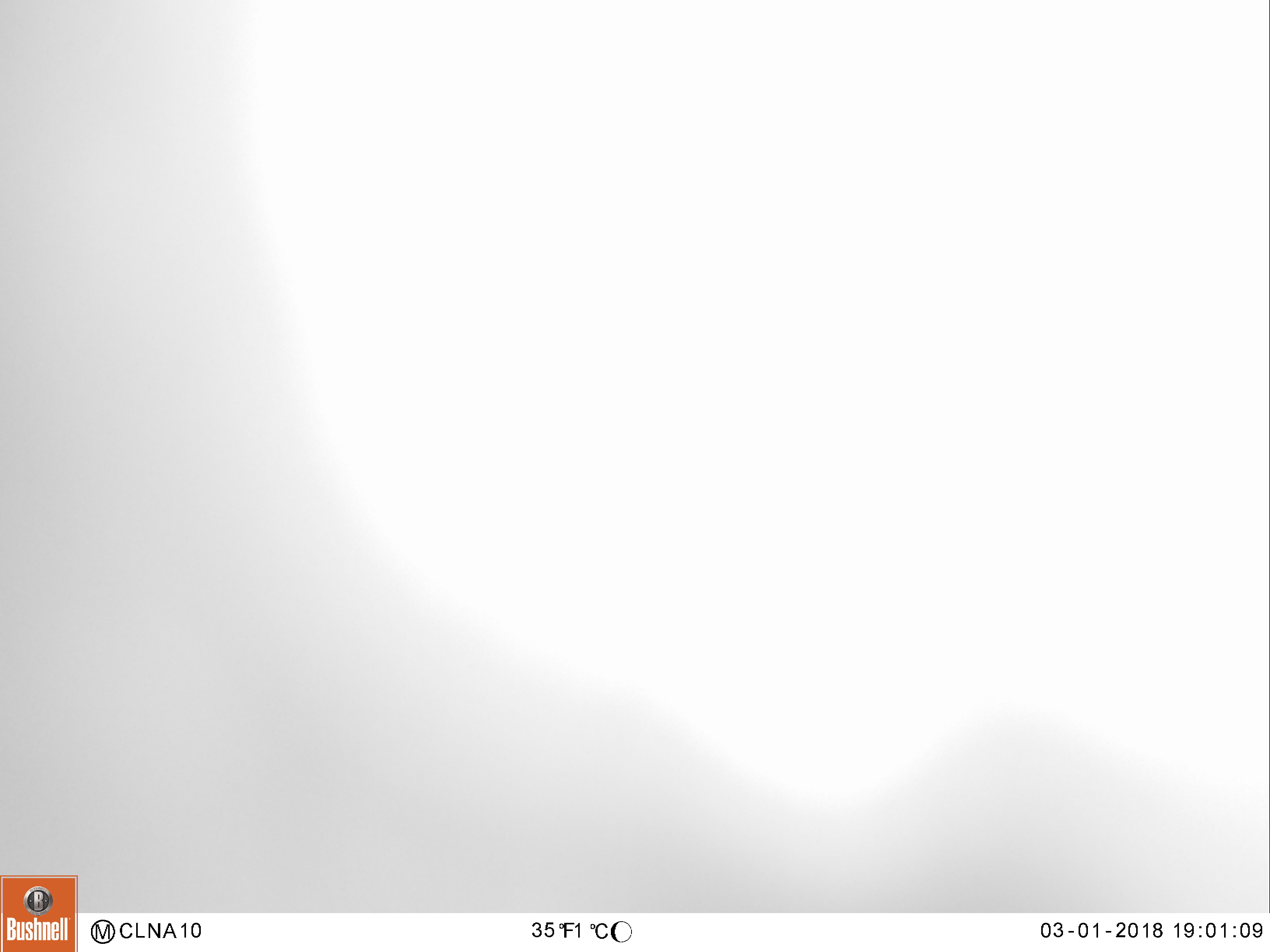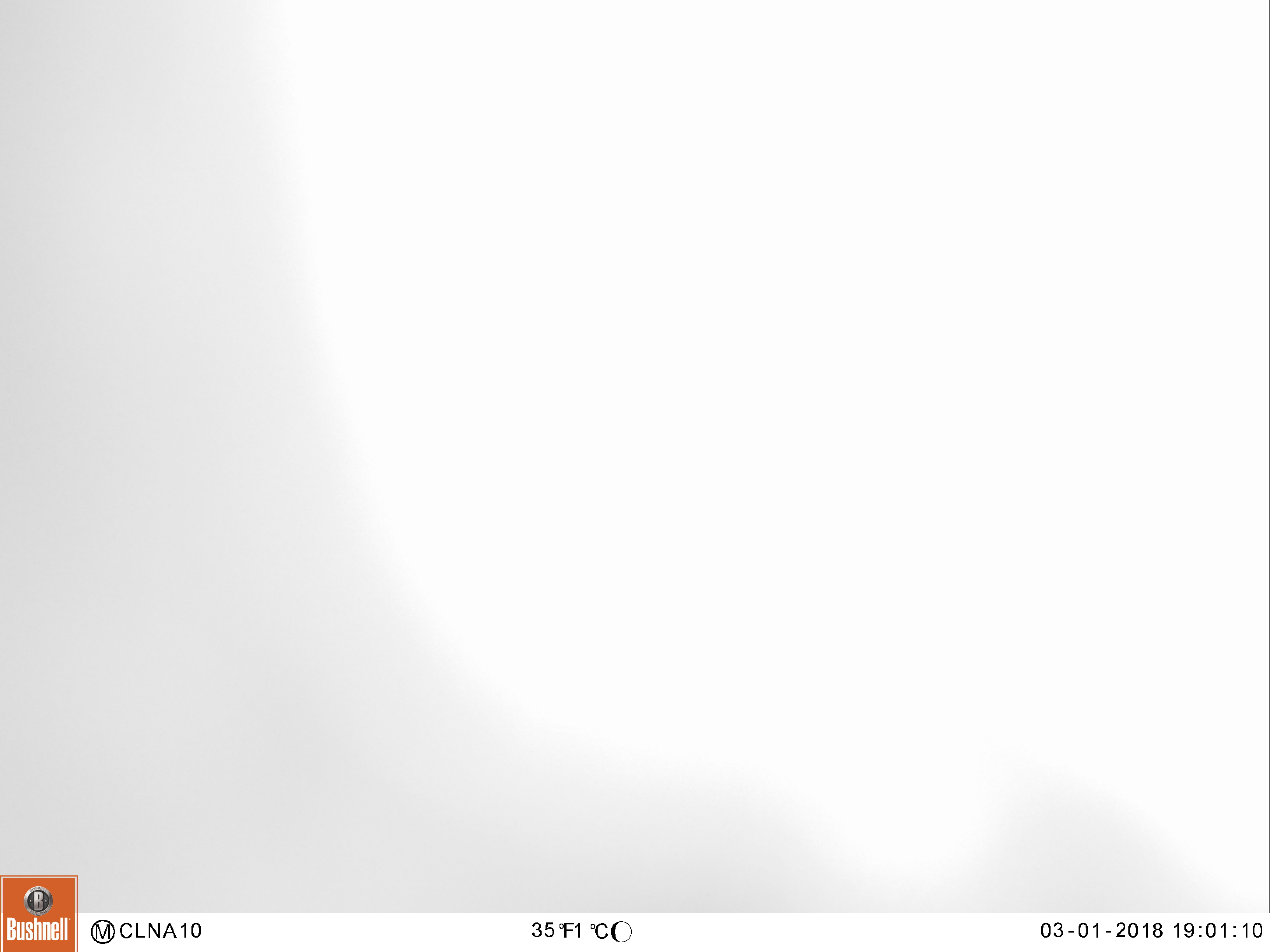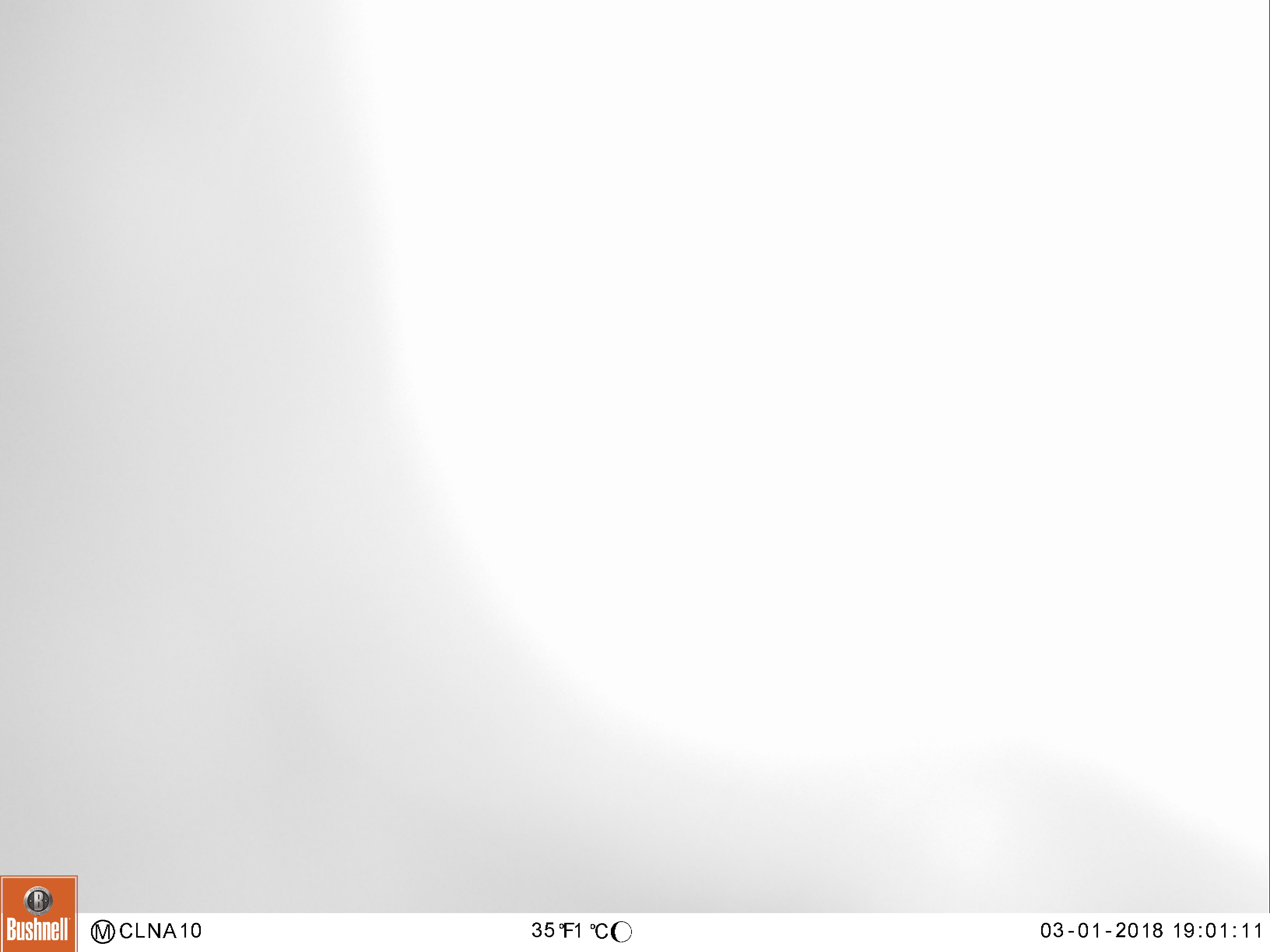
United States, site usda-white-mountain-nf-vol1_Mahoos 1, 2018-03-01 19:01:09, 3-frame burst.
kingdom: Animalia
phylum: Chordata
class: Mammalia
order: Artiodactyla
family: Cervidae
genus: Alces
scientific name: Alces alces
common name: moose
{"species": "moose (Alces alces)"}